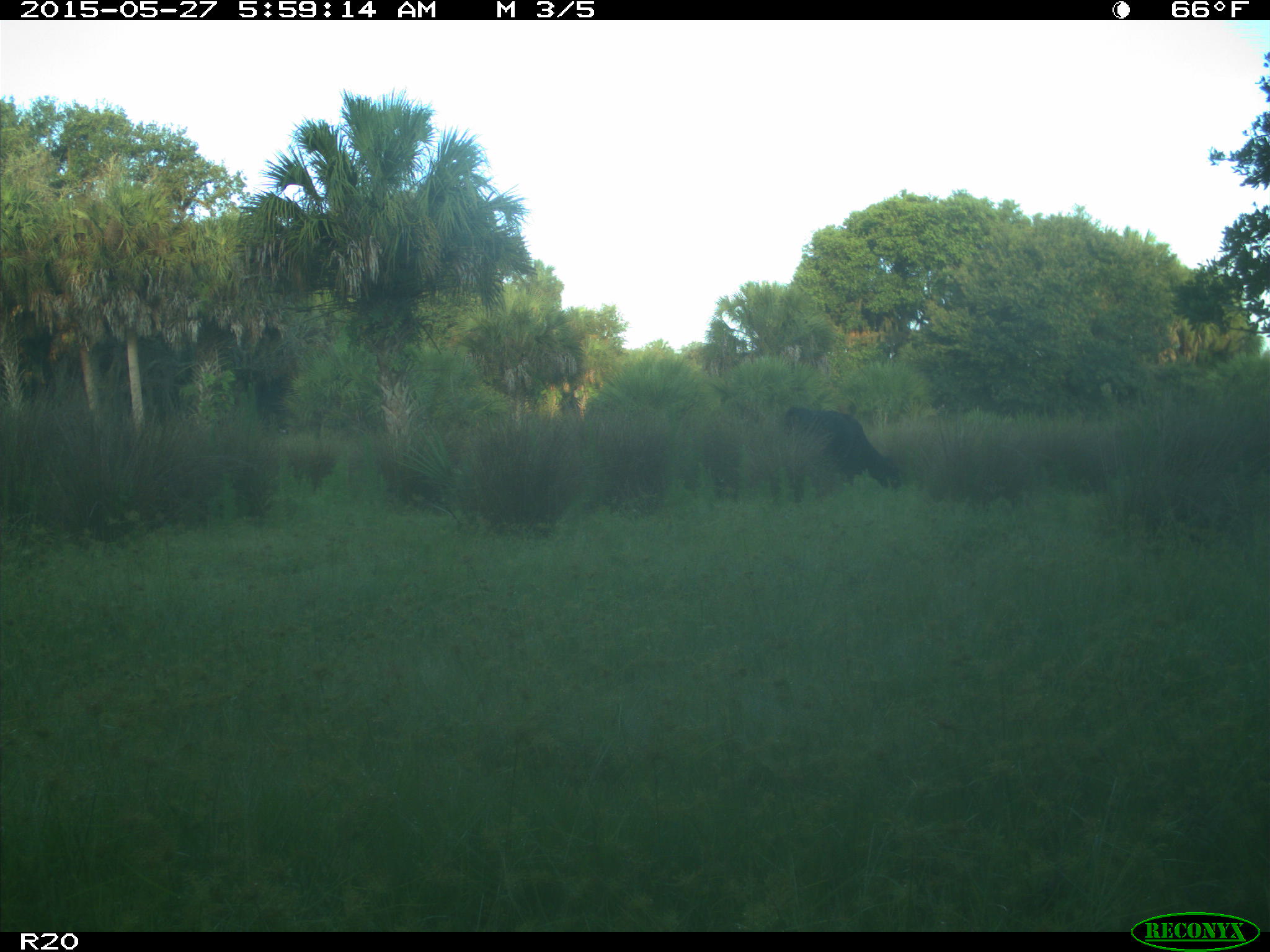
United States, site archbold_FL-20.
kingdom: Animalia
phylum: Chordata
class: Mammalia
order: Artiodactyla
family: Bovidae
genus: Bos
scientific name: Bos taurus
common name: domestic cow